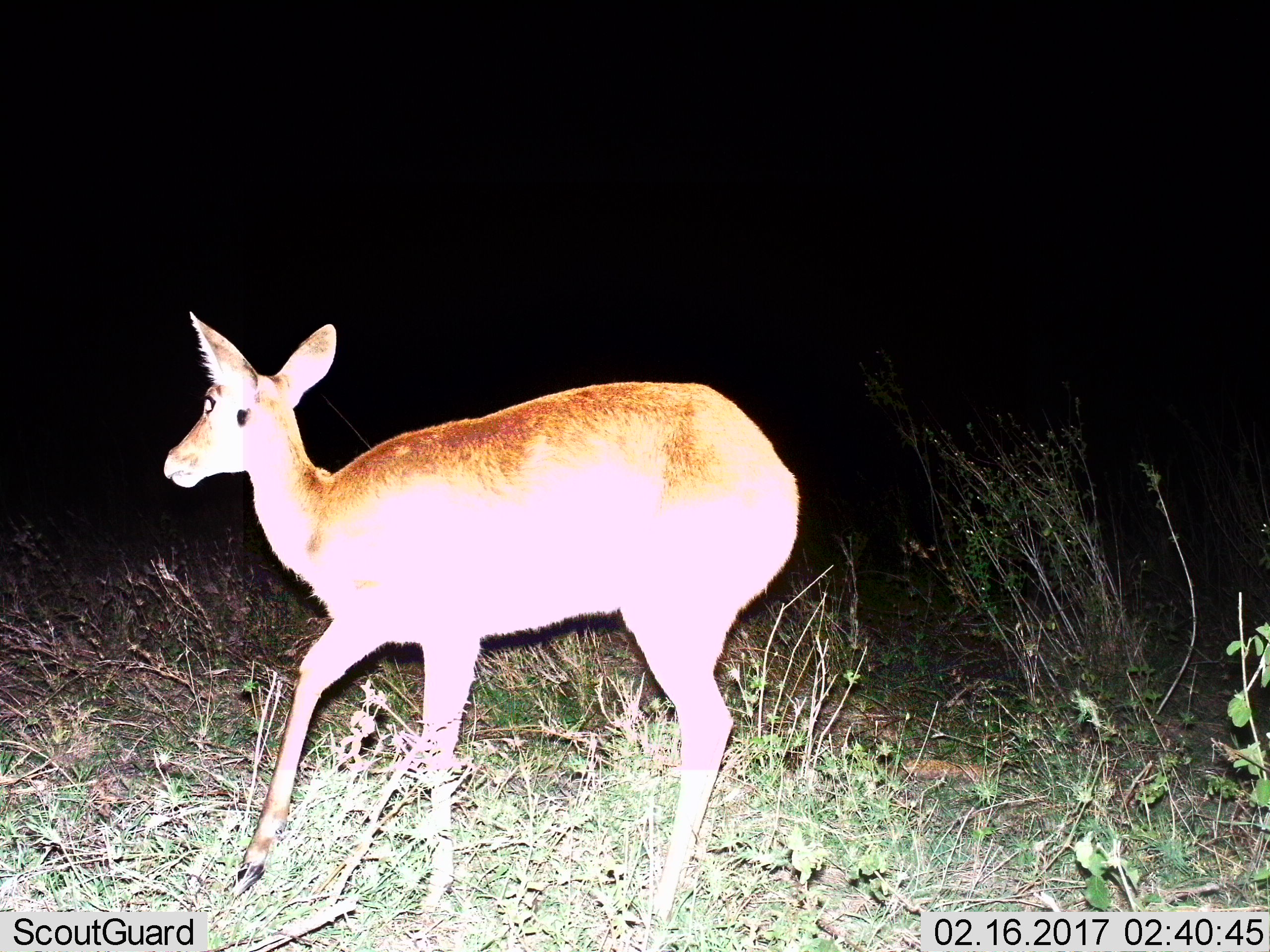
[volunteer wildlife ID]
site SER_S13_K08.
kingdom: Animalia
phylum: Chordata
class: Mammalia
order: Artiodactyla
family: Bovidae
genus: Redunca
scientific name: Redunca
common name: reedbuck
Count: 1.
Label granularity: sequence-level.